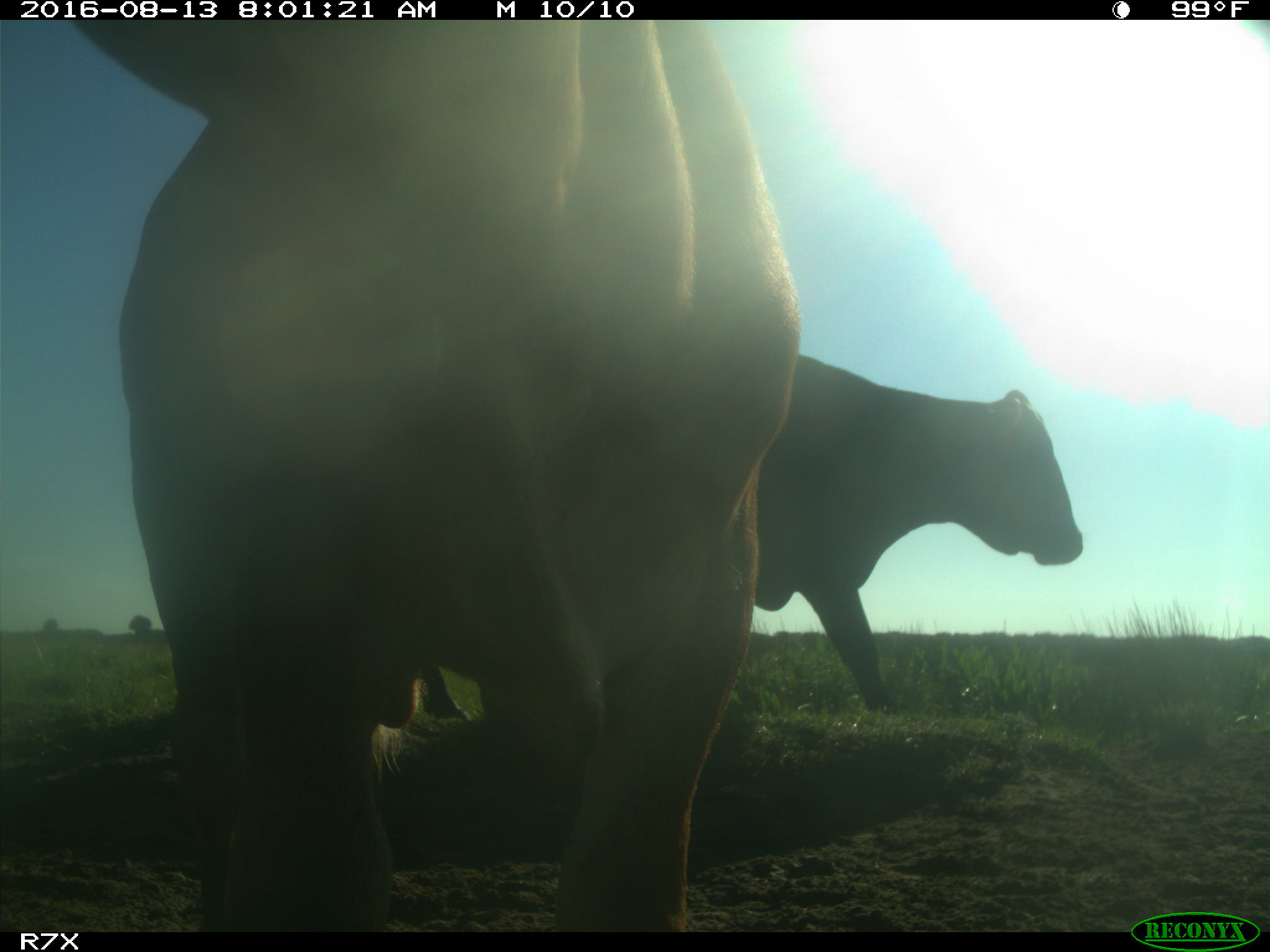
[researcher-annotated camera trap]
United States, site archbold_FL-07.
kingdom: Animalia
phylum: Chordata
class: Mammalia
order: Artiodactyla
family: Bovidae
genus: Bos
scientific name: Bos taurus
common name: domestic cow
Bos taurus (domestic cow).